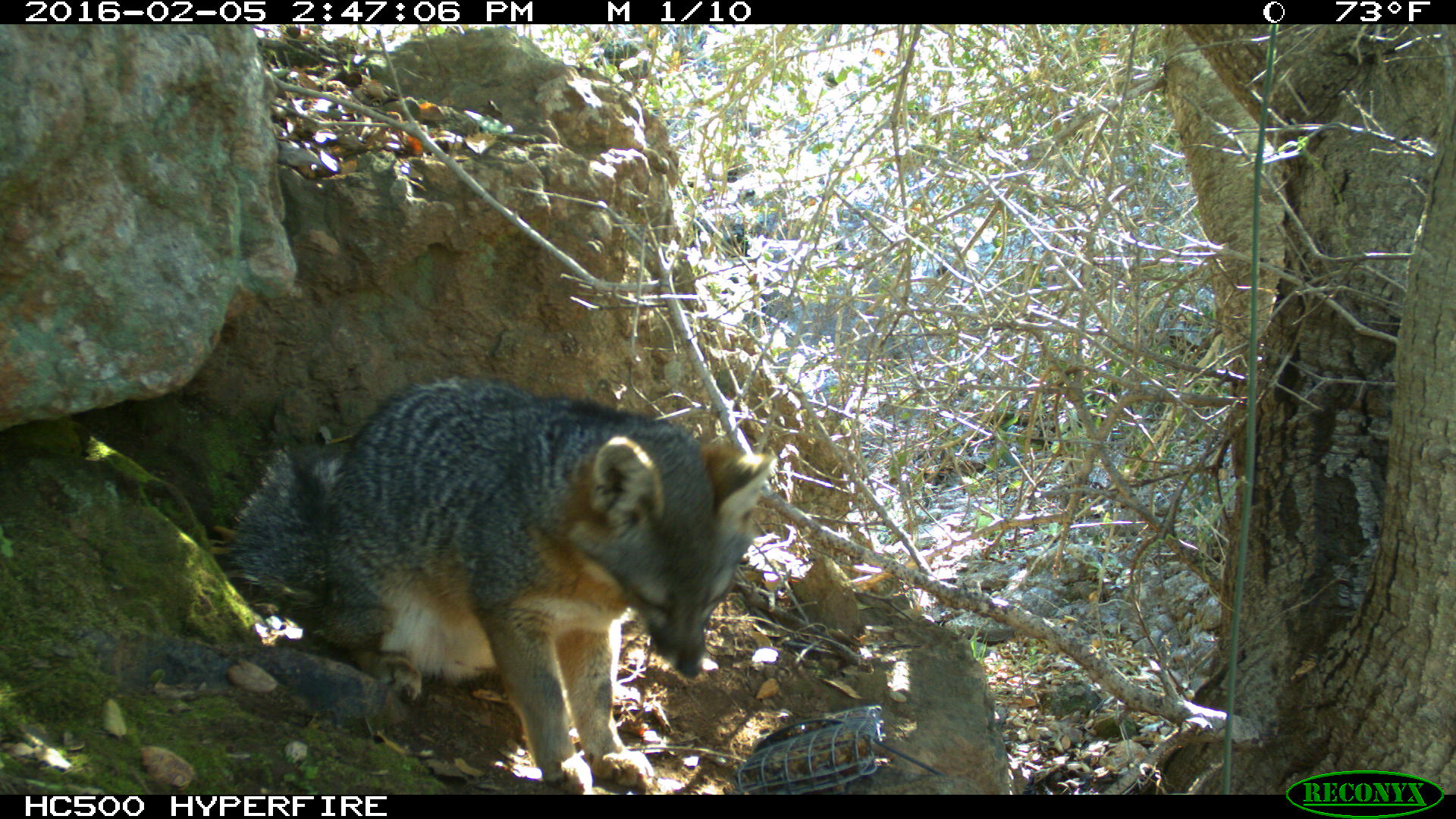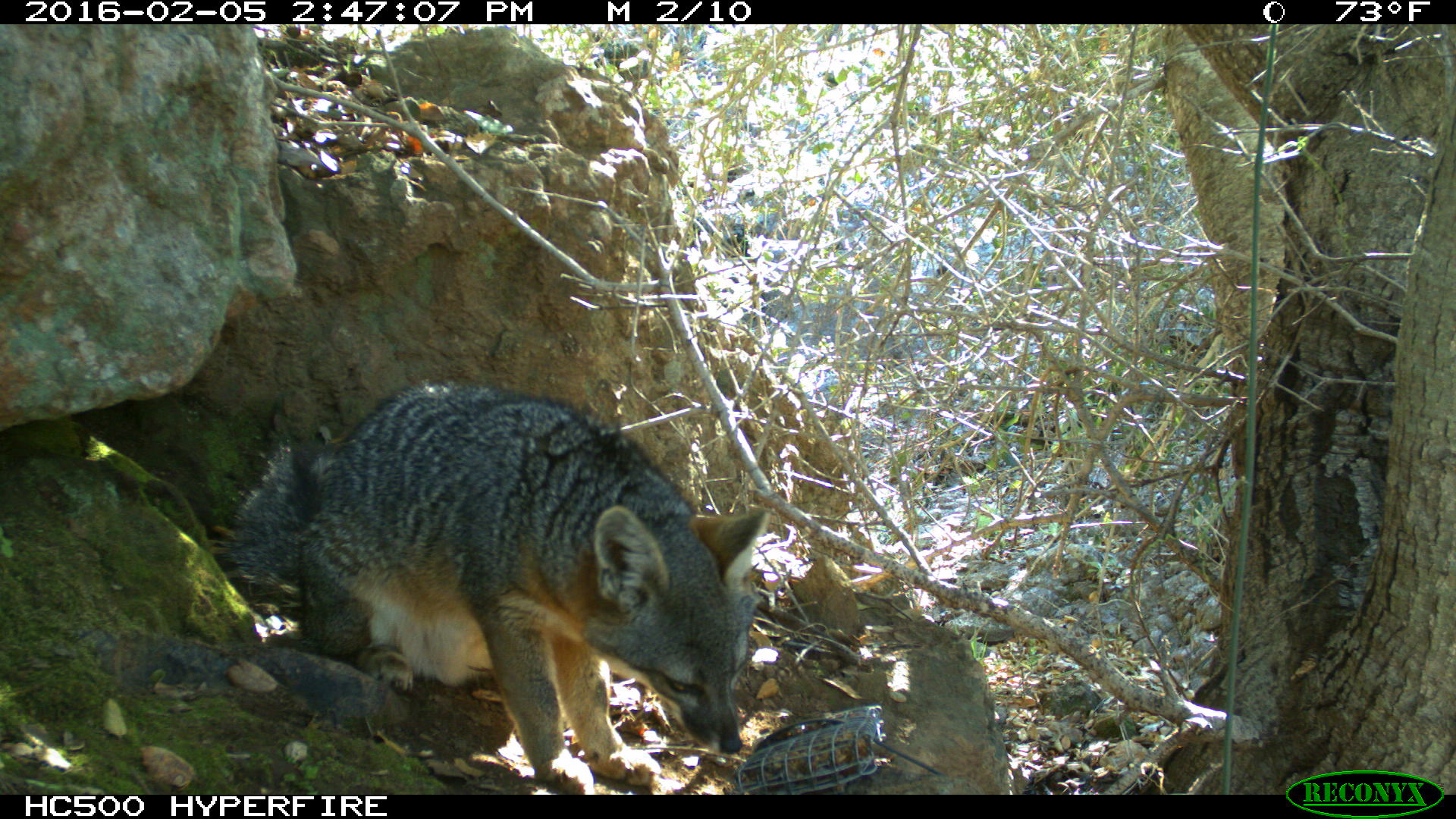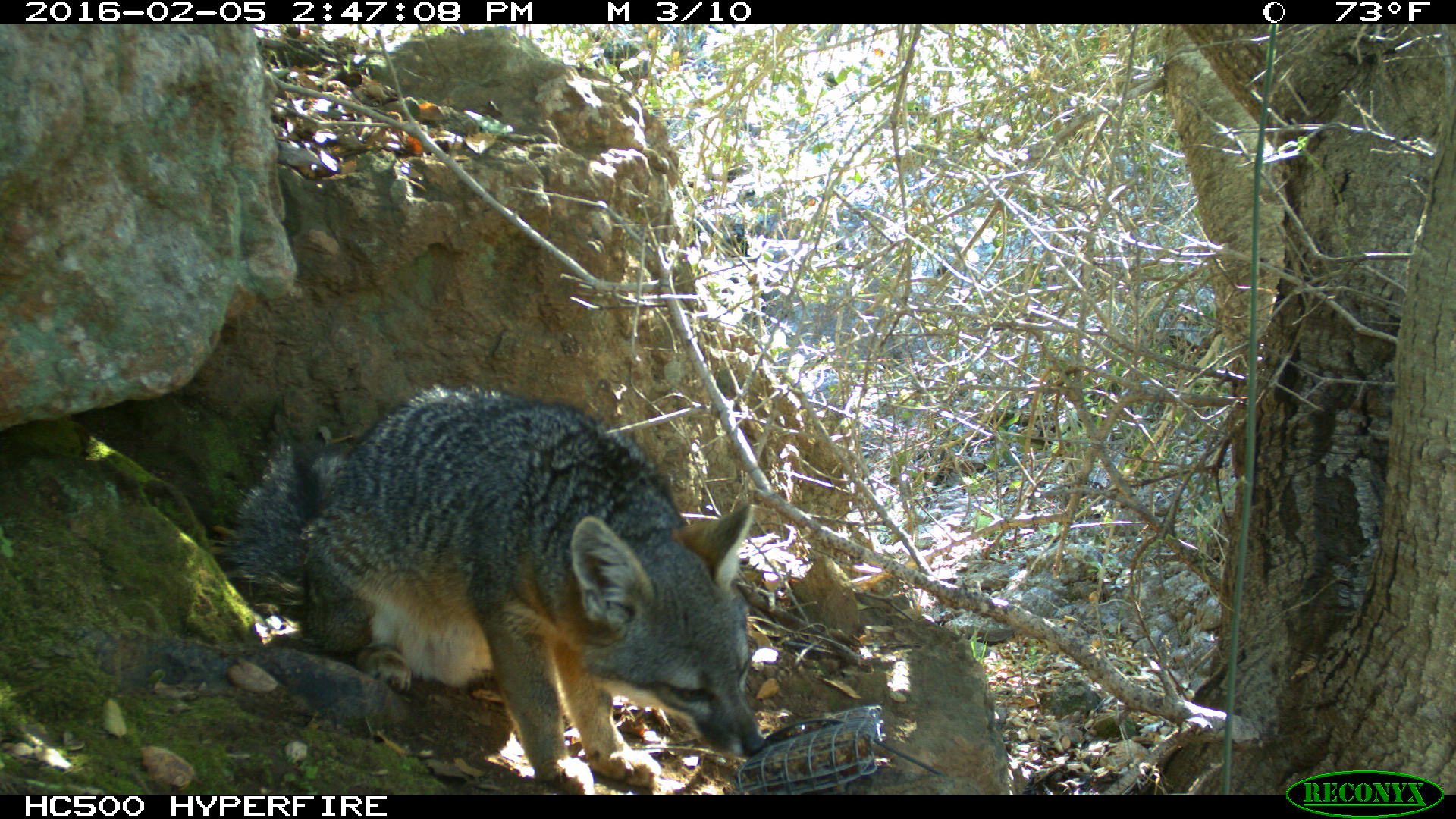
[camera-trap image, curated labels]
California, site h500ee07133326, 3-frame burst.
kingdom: Animalia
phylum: Chordata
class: Mammalia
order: Carnivora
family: Canidae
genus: Urocyon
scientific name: Urocyon littoralis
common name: island fox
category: fox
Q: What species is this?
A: Fox (island fox) (Urocyon littoralis).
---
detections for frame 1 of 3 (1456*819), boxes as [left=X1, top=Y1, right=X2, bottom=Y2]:
fox: [left=206, top=374, right=775, bottom=794]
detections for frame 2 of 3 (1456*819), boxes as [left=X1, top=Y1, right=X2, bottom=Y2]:
fox: [left=231, top=381, right=767, bottom=794]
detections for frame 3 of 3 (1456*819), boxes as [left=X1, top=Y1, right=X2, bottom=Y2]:
fox: [left=229, top=384, right=764, bottom=794]